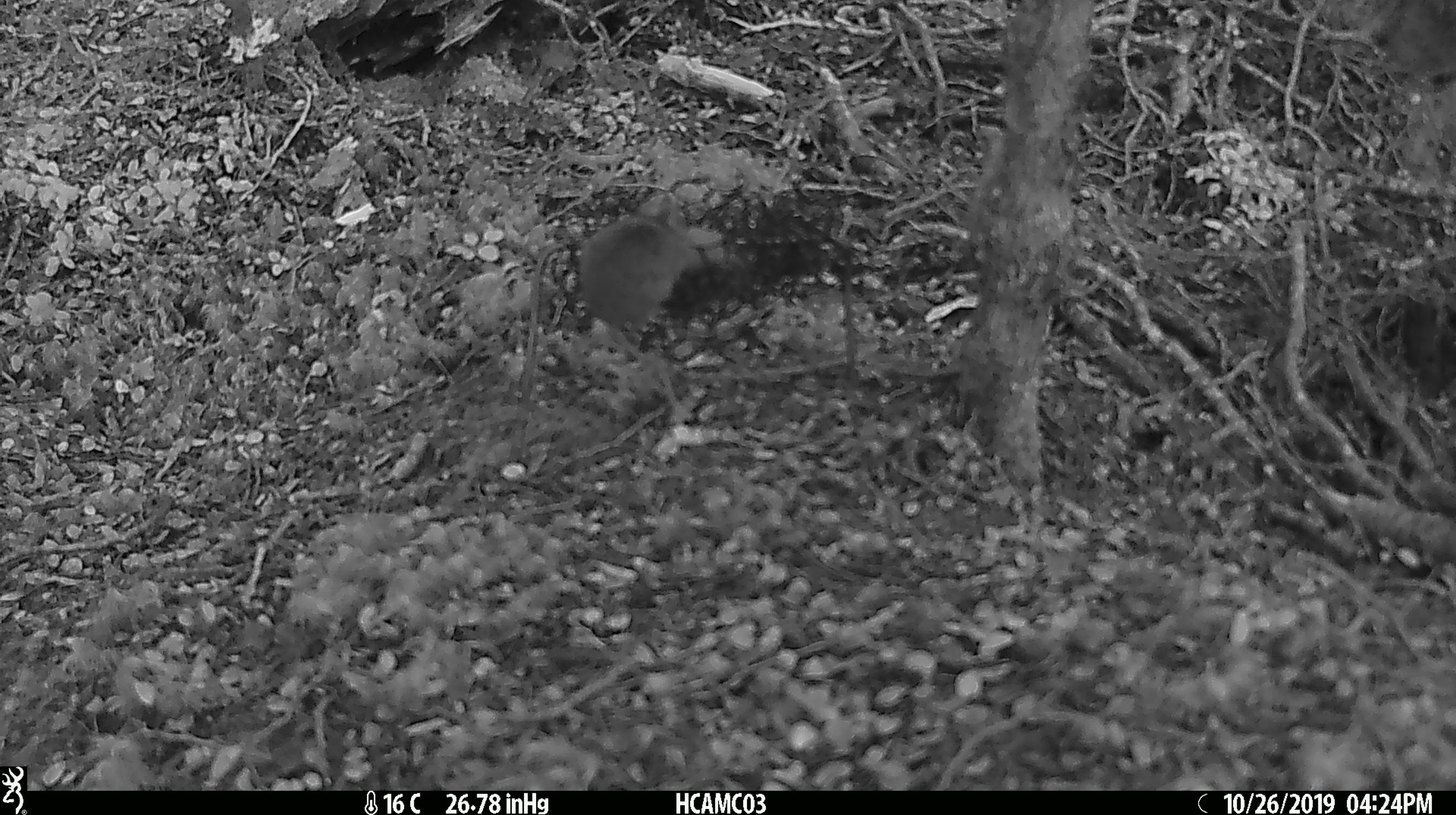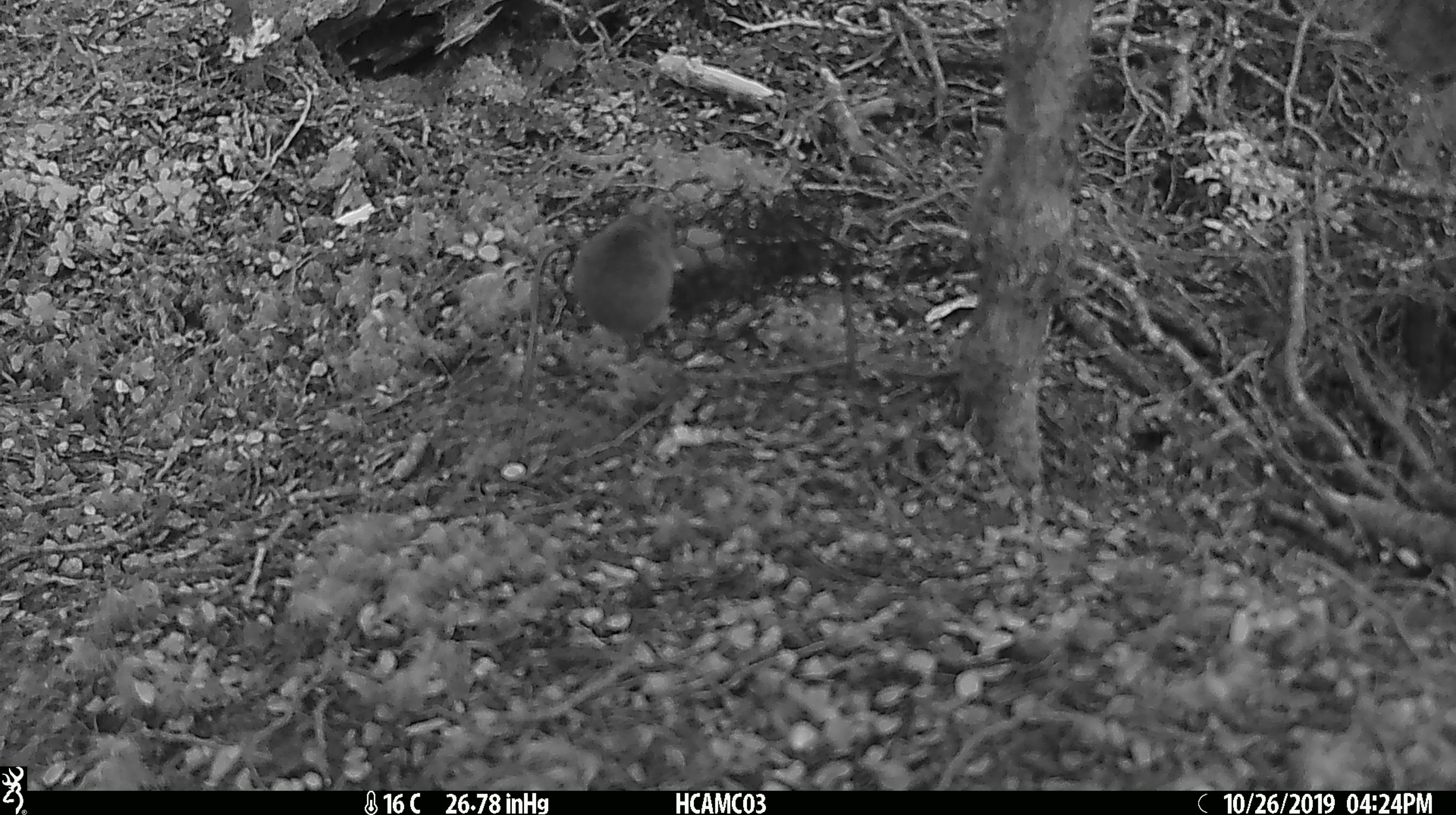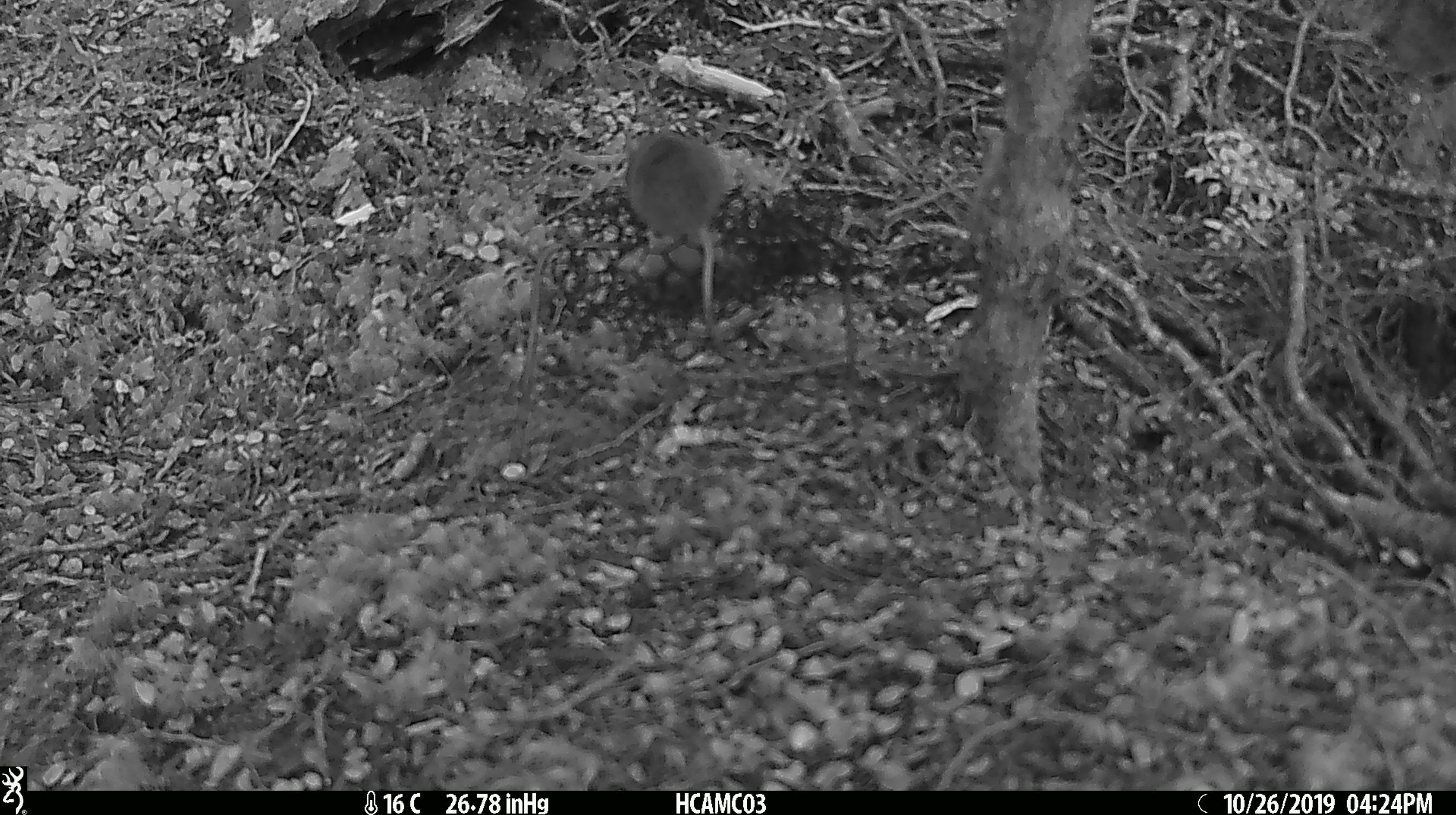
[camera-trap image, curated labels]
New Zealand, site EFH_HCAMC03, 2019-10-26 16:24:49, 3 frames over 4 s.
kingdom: Animalia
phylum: Chordata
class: Mammalia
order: Rodentia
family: Muridae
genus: Mus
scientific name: Mus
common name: mouse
Mouse (Mus).